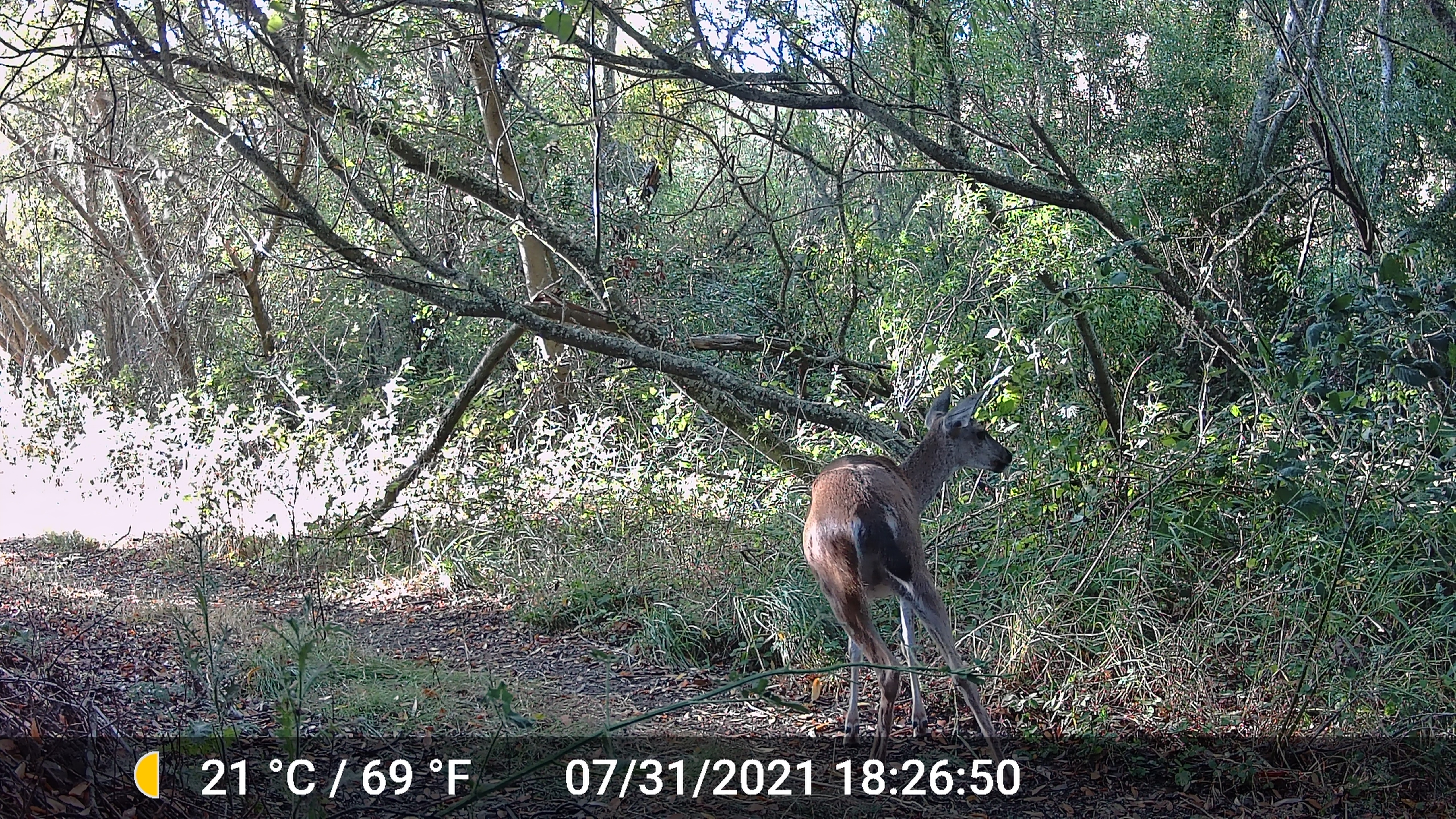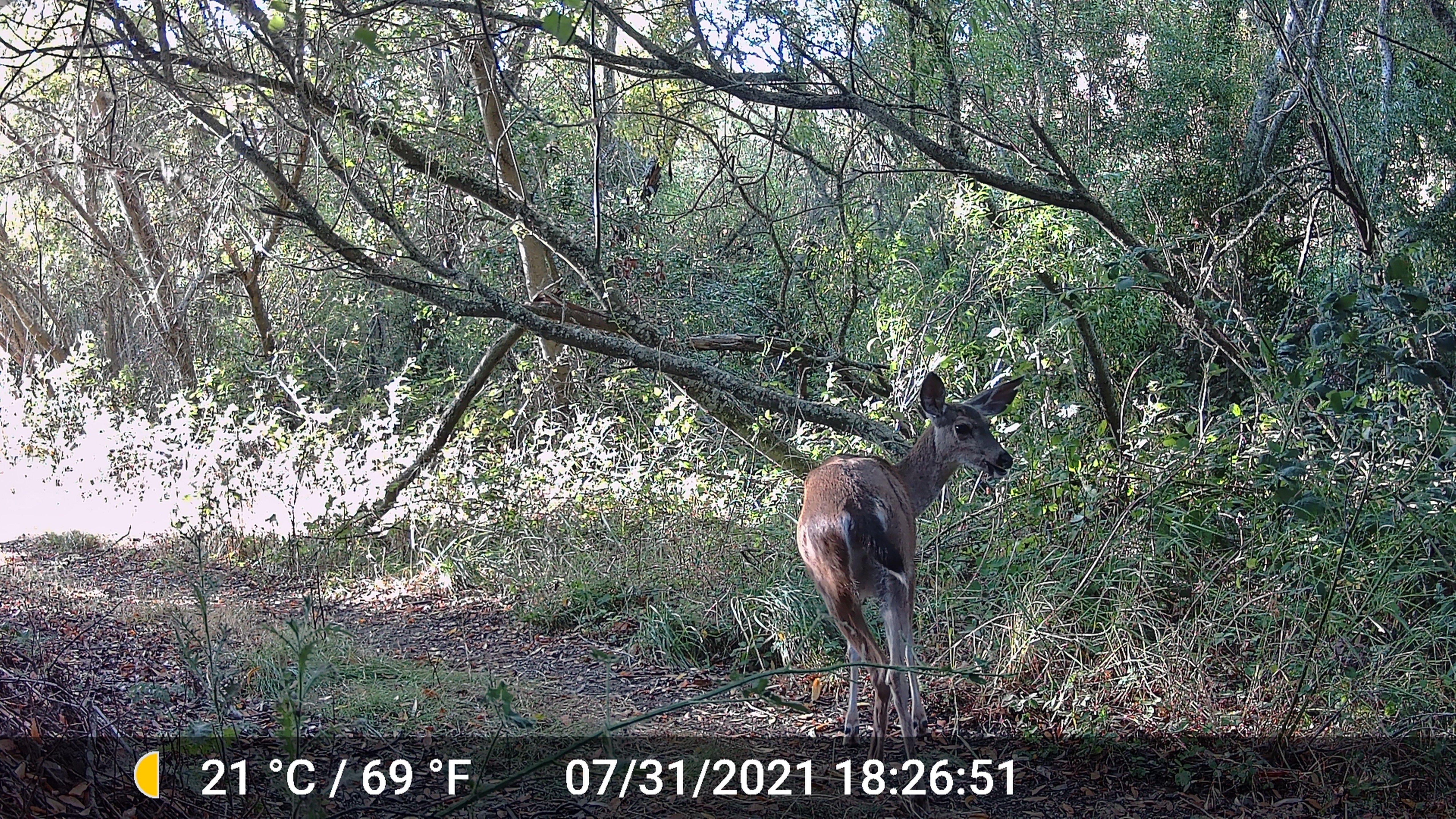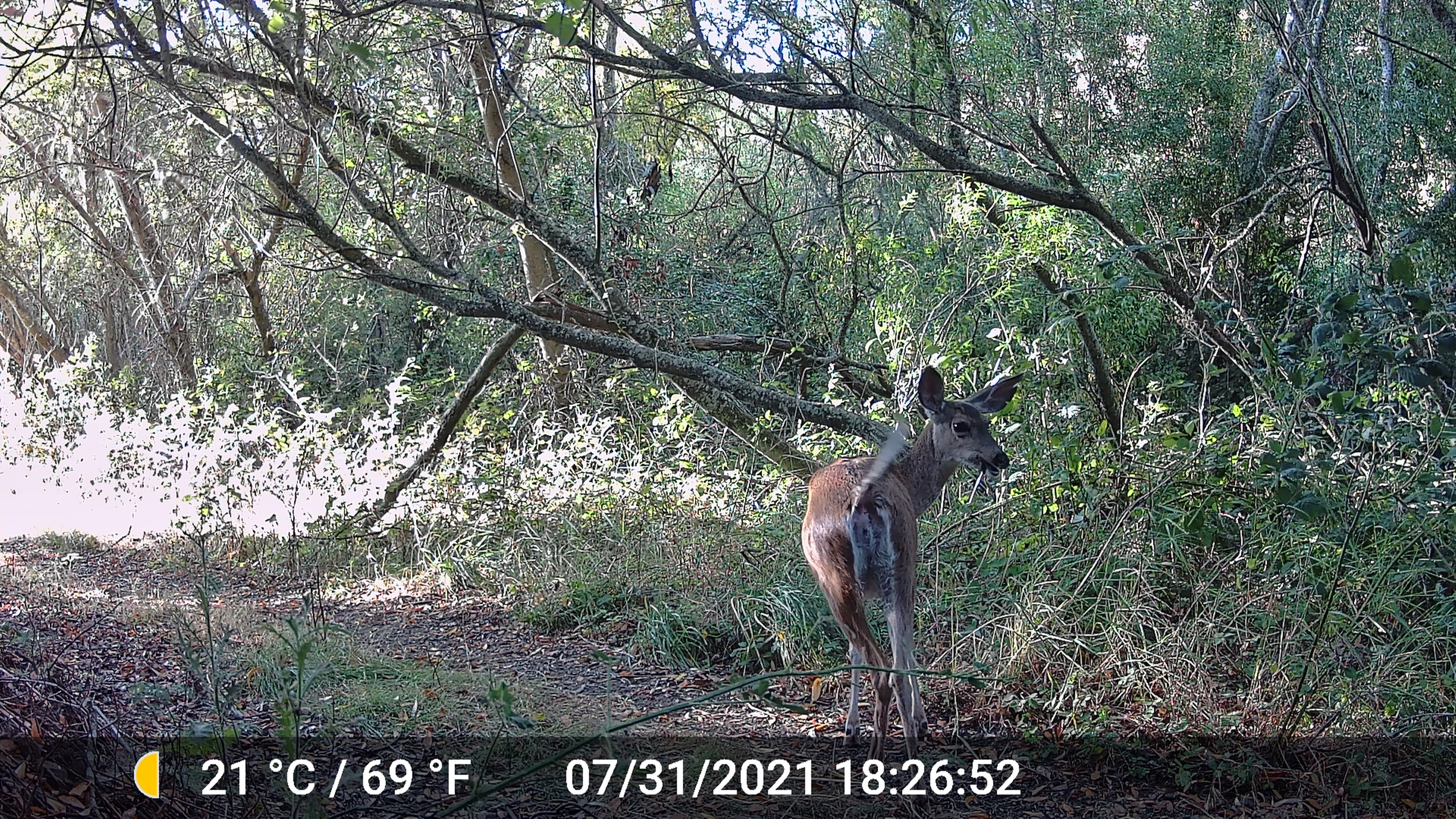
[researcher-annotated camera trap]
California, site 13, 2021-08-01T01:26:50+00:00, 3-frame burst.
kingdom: Animalia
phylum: Chordata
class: Mammalia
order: Artiodactyla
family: Cervidae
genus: Odocoileus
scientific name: Odocoileus hemionus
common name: mule deer